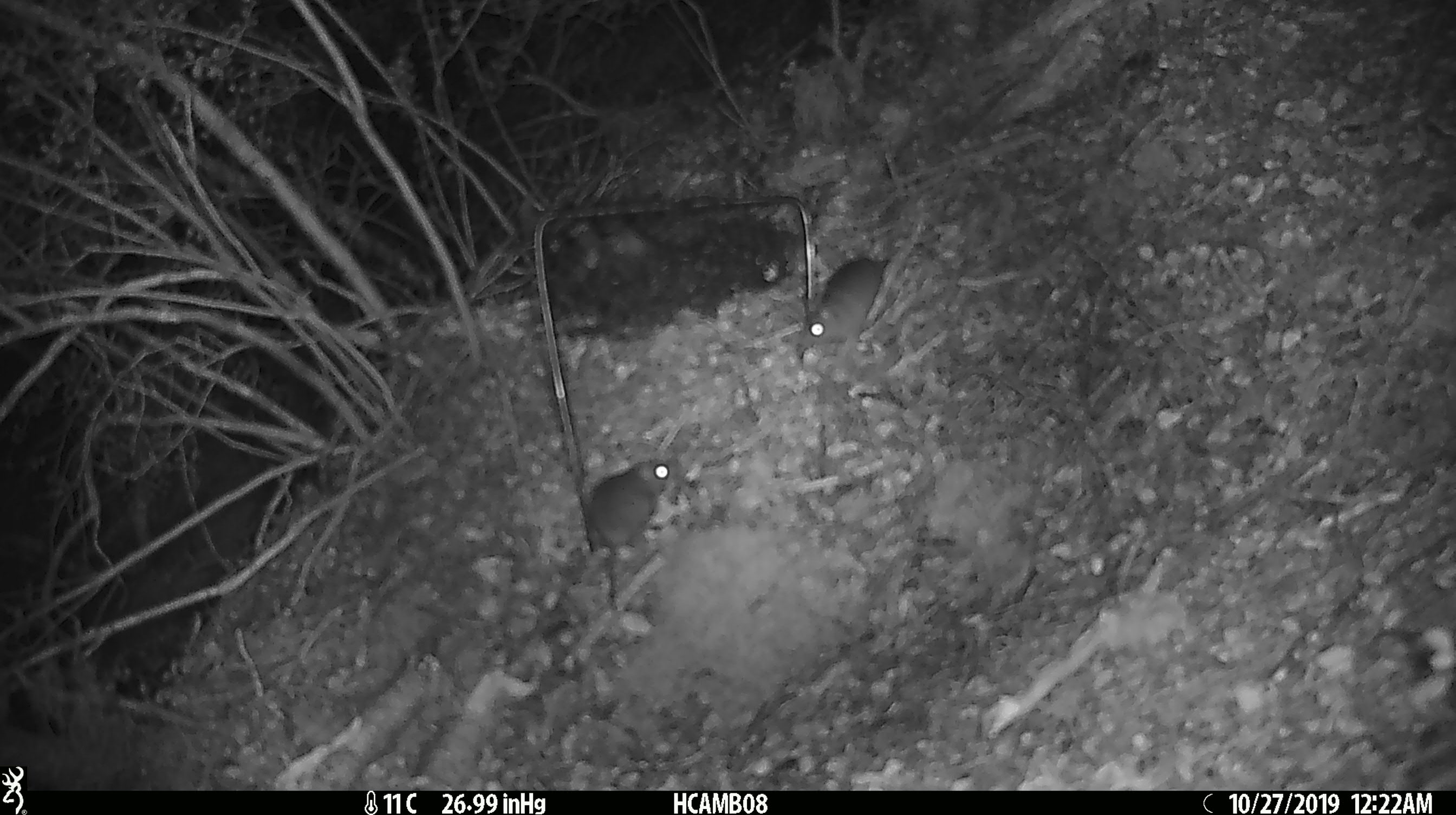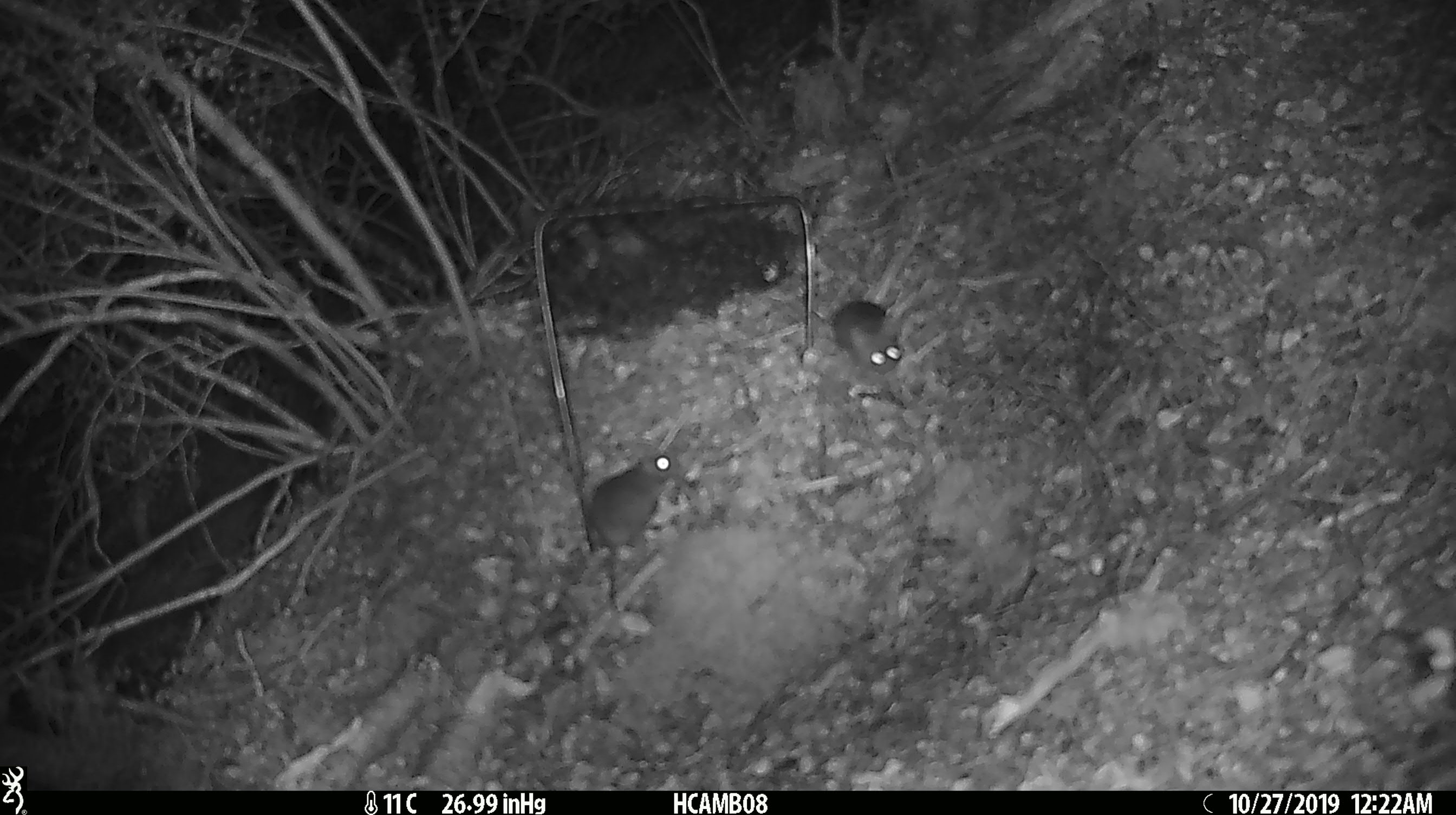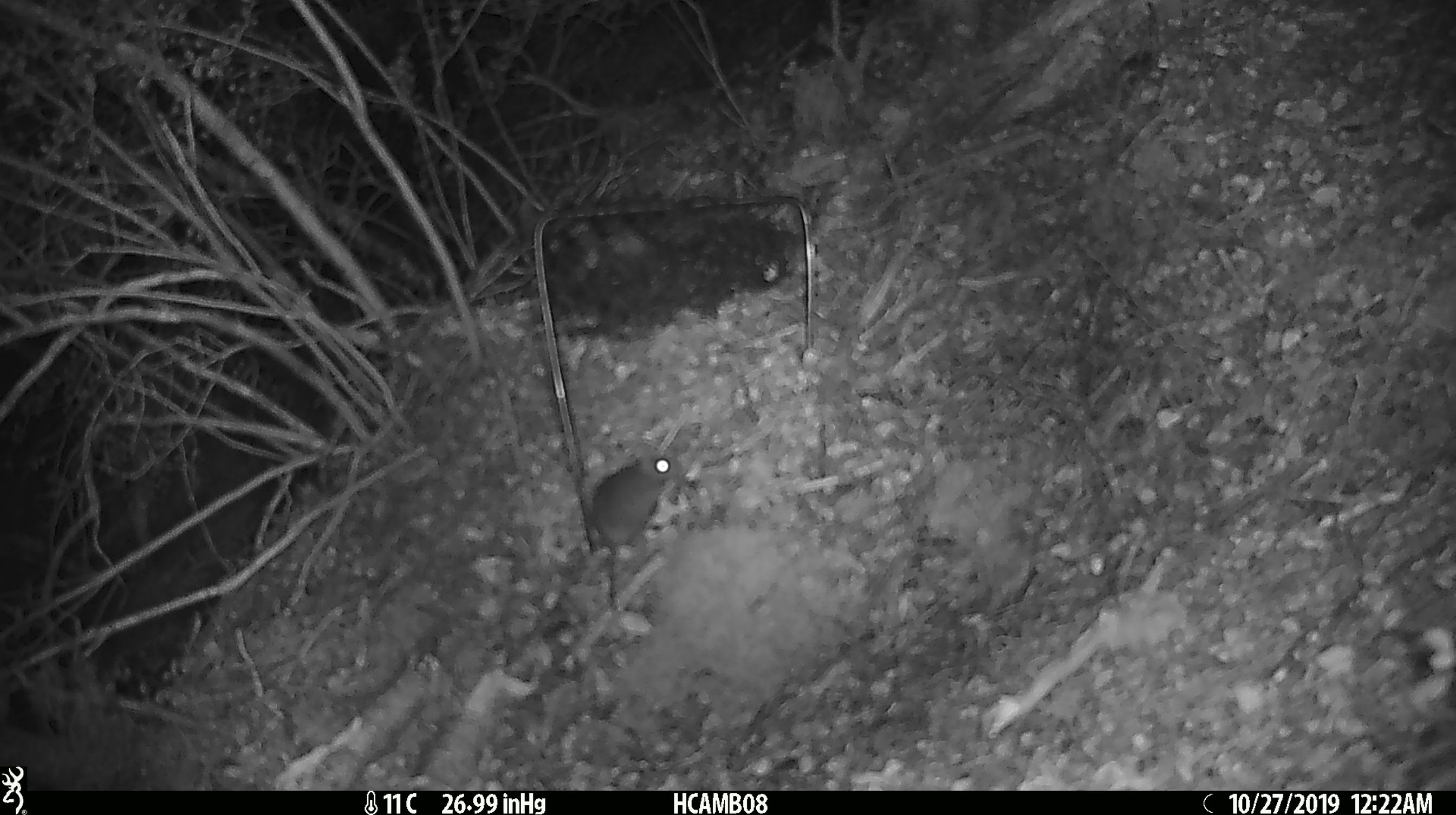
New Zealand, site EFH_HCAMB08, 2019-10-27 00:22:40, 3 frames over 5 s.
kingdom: Animalia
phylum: Chordata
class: Mammalia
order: Rodentia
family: Muridae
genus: Mus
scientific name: Mus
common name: mouse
Mouse (Mus).